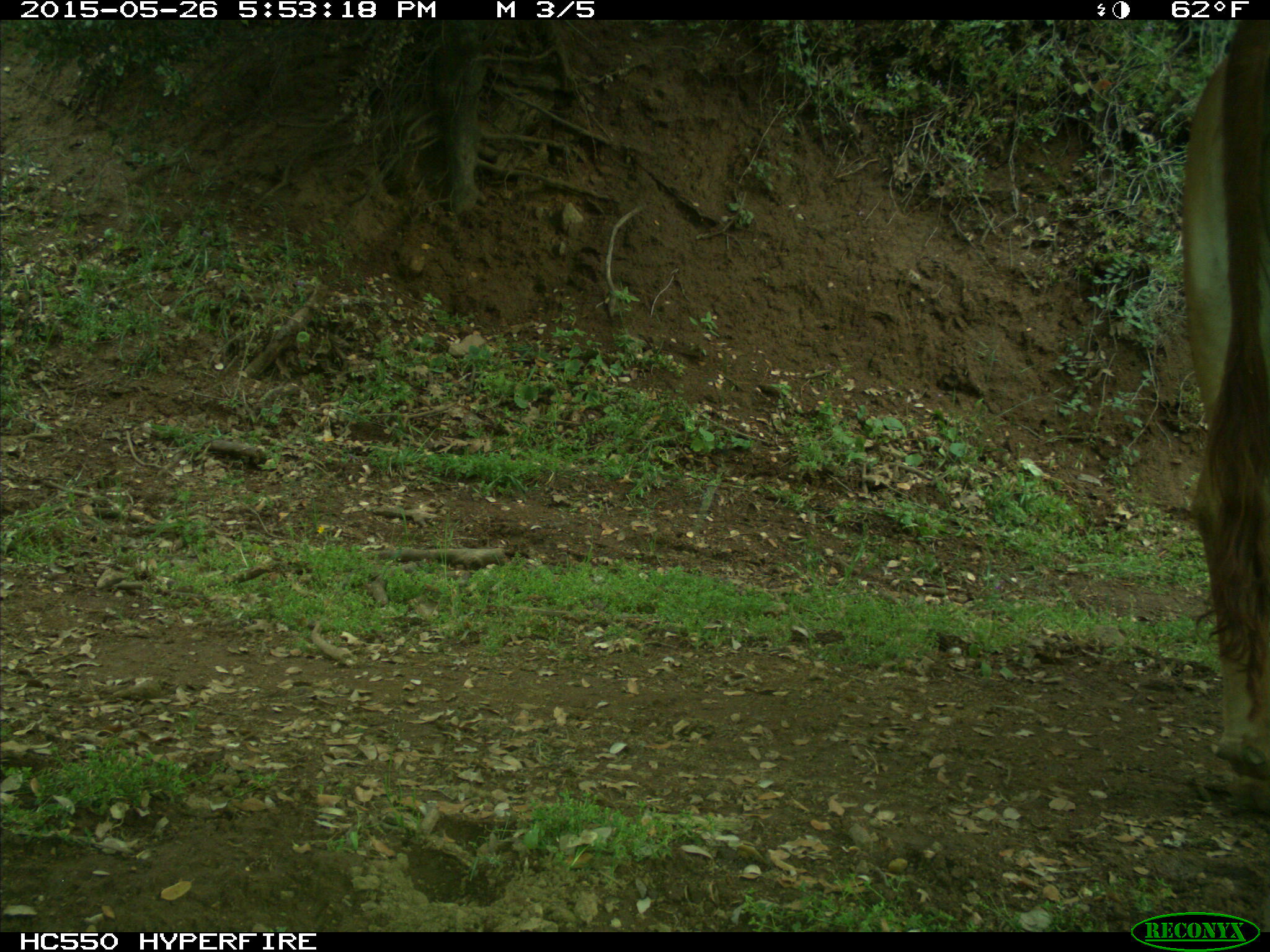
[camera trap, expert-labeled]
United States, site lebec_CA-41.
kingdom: Animalia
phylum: Chordata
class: Mammalia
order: Artiodactyla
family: Bovidae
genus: Bos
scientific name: Bos taurus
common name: domestic cow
Bos taurus (domestic cow).